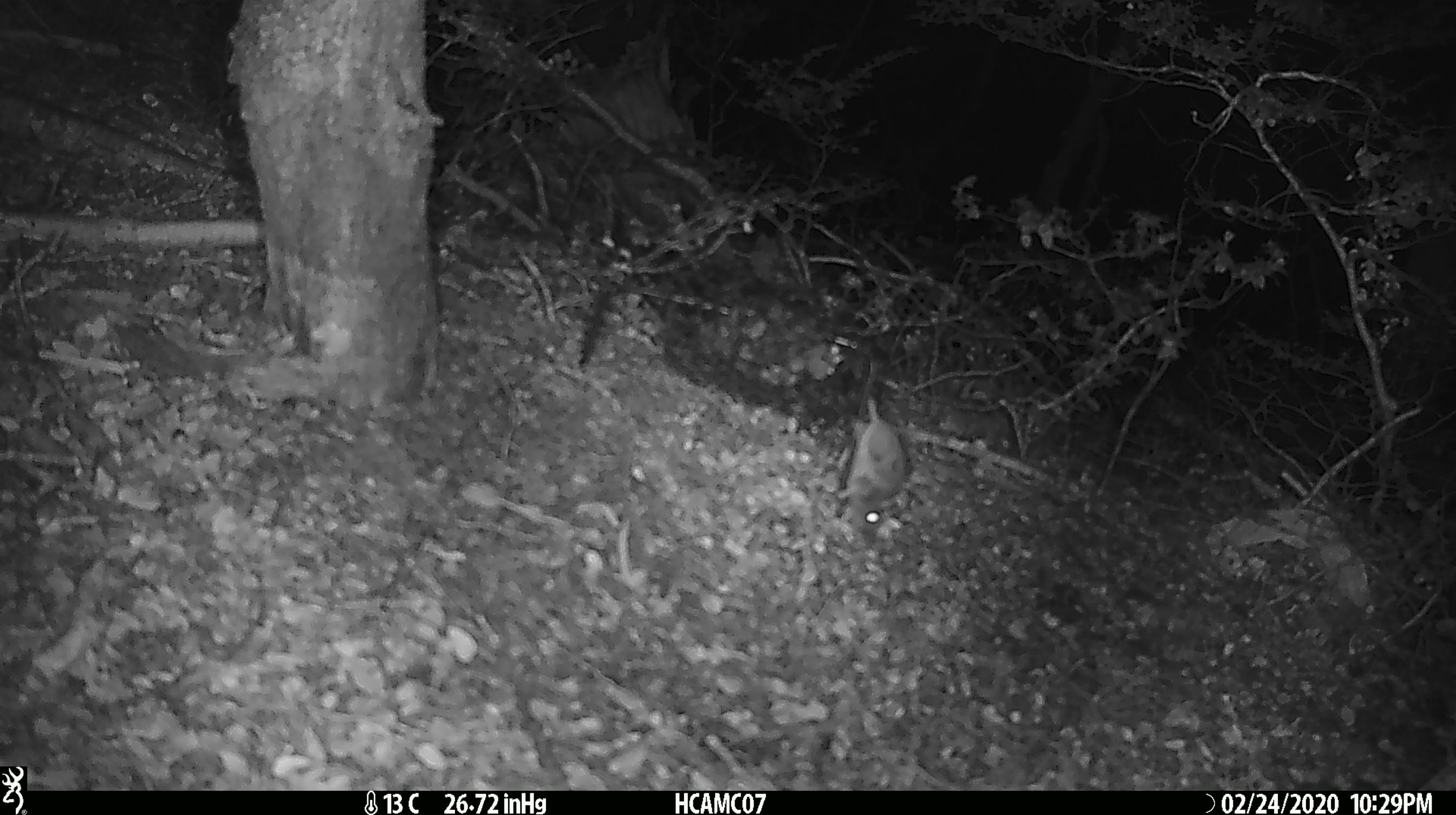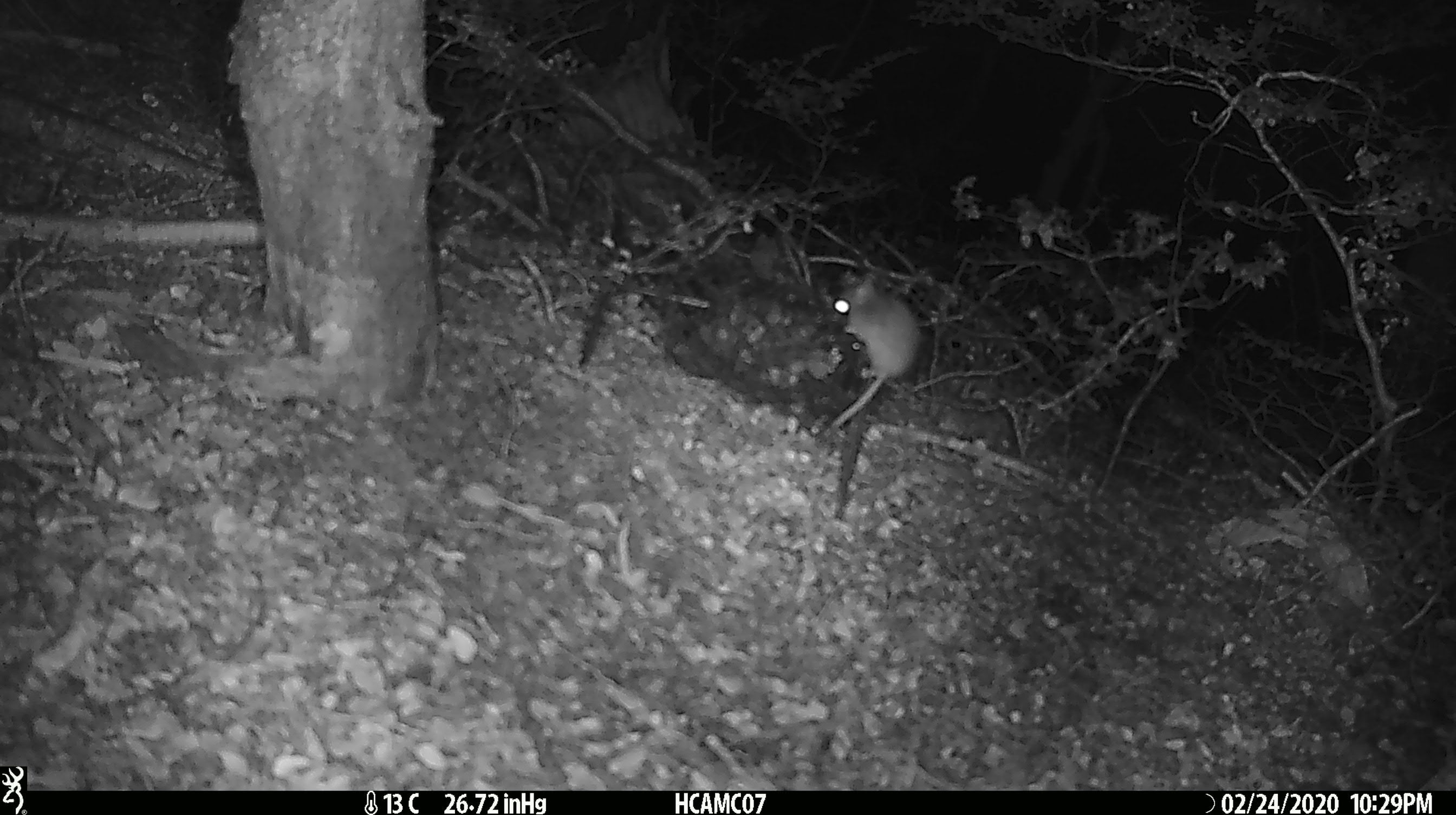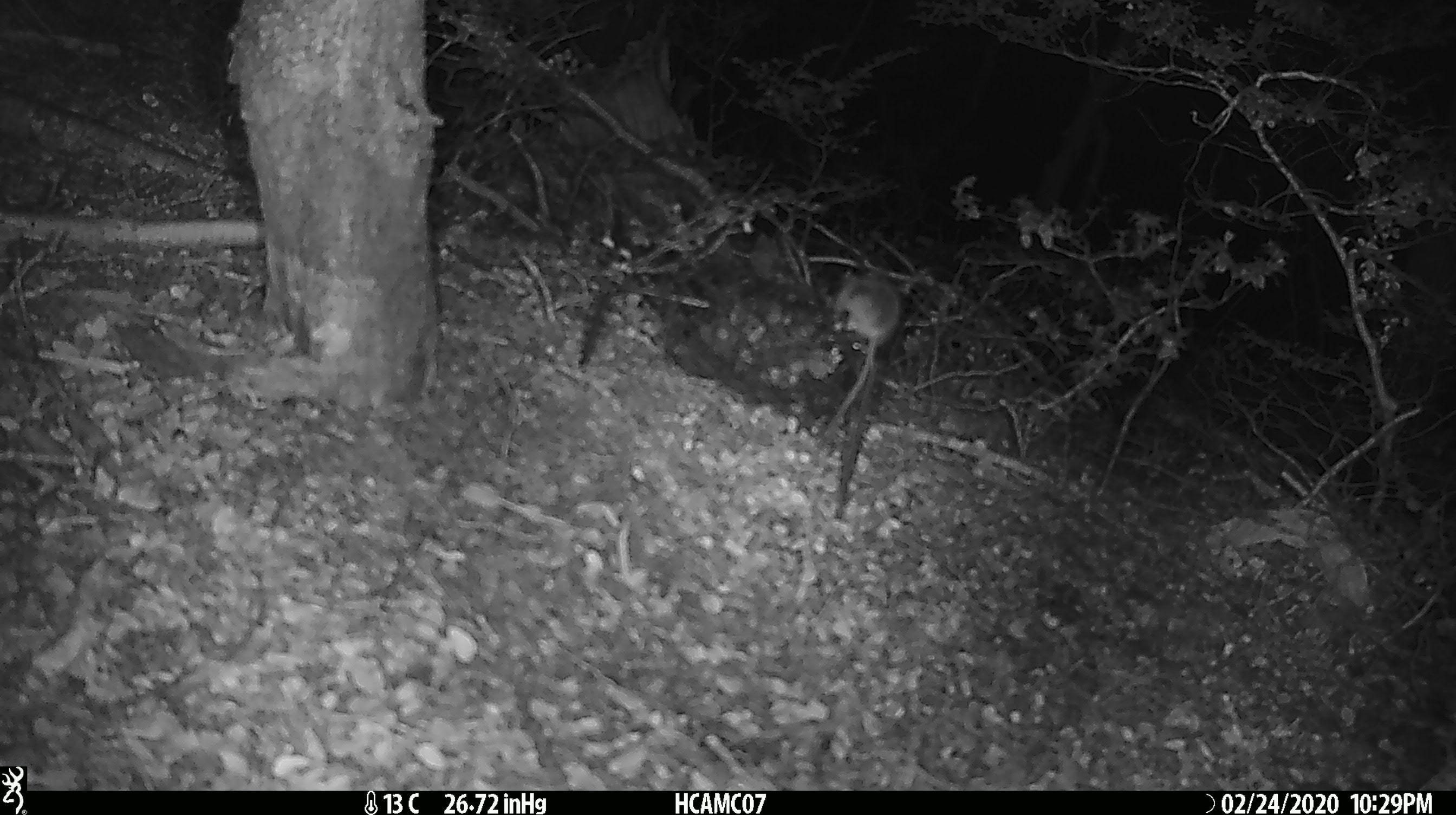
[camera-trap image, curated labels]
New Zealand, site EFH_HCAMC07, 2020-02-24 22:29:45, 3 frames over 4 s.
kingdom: Animalia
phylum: Chordata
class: Mammalia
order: Rodentia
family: Muridae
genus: Mus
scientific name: Mus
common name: mouse